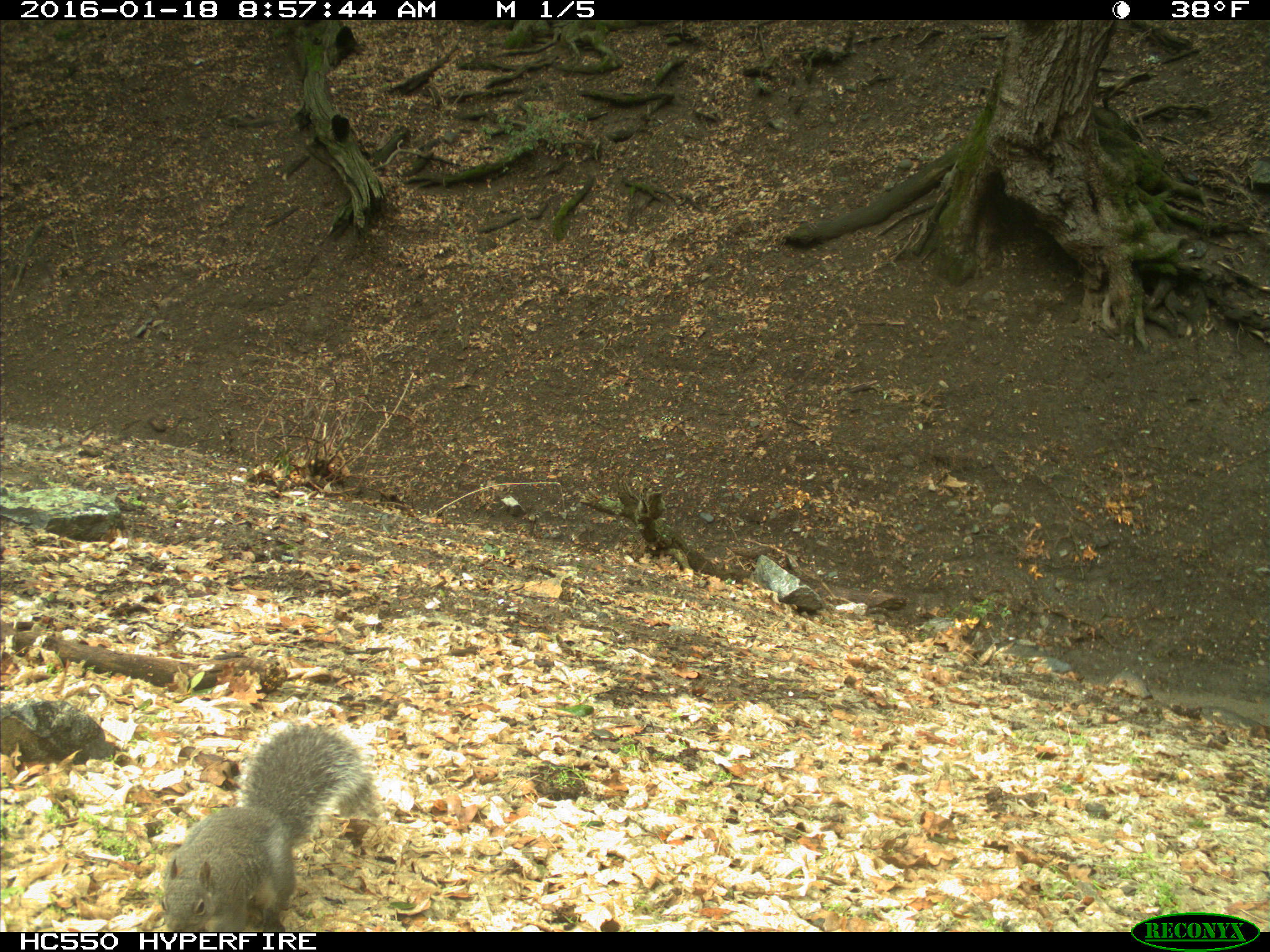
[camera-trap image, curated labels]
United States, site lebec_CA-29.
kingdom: Animalia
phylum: Chordata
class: Mammalia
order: Rodentia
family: Sciuridae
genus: Sciurus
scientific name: Sciurus carolinensis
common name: eastern gray squirrel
Sciurus carolinensis (eastern gray squirrel).